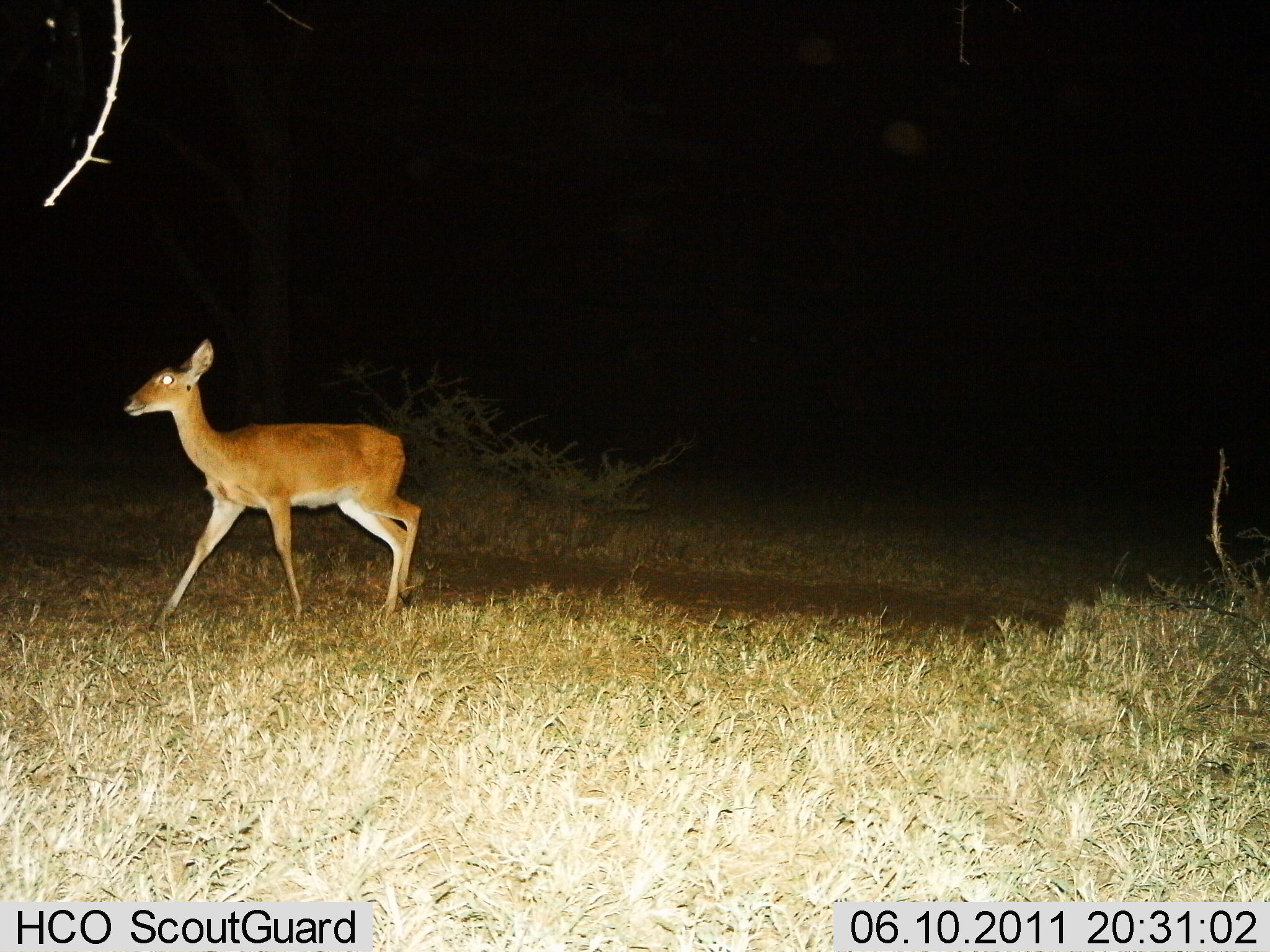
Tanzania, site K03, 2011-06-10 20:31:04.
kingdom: Animalia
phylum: Chordata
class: Mammalia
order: Artiodactyla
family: Bovidae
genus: Redunca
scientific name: Redunca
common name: reedbuck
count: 1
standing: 8%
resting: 0%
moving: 92%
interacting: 0%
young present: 8%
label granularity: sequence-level